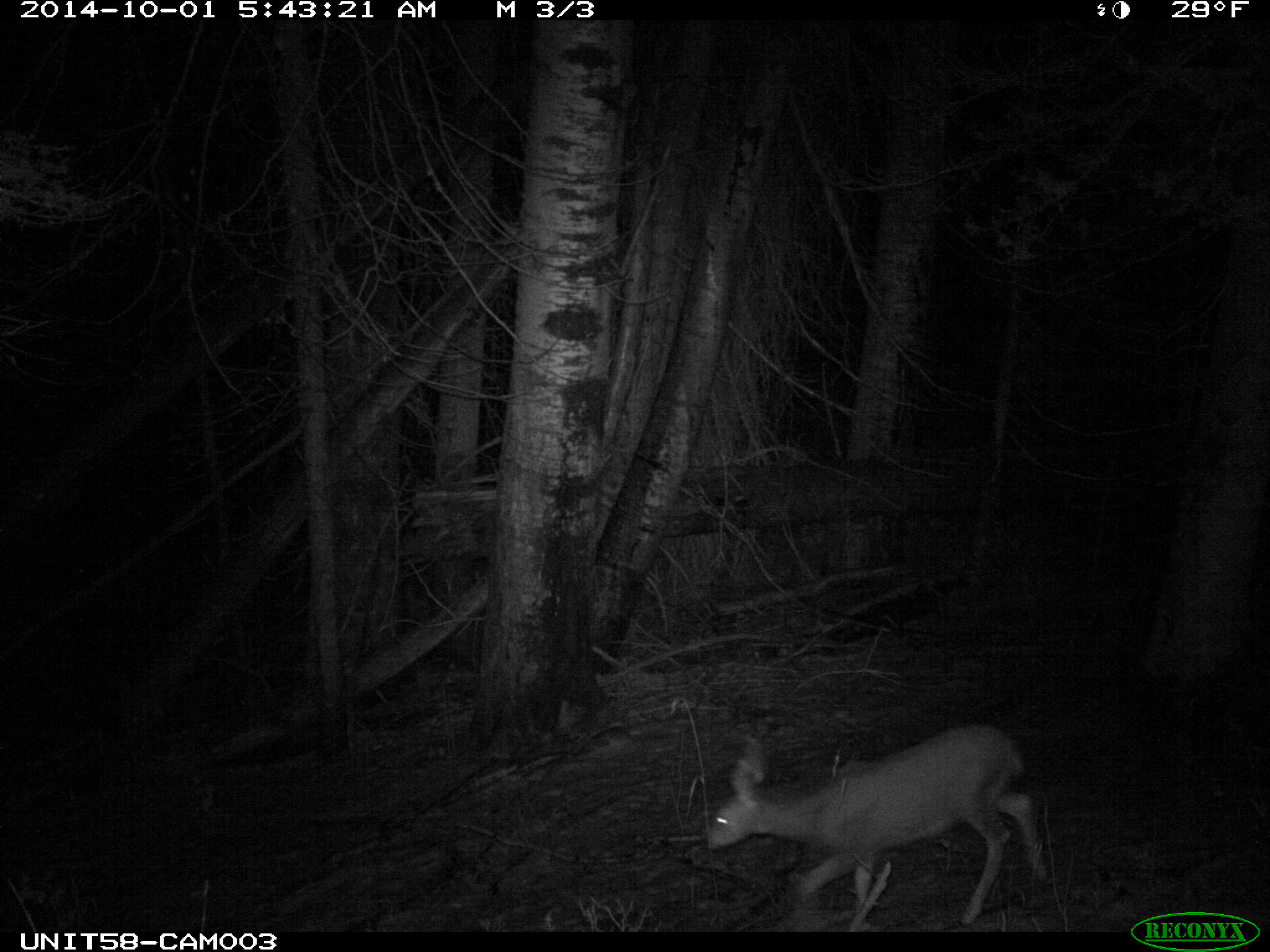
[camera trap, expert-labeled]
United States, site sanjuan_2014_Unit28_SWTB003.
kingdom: Animalia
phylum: Chordata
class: Mammalia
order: Artiodactyla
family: Cervidae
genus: Odocoileus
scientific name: Odocoileus hemionus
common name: mule deer